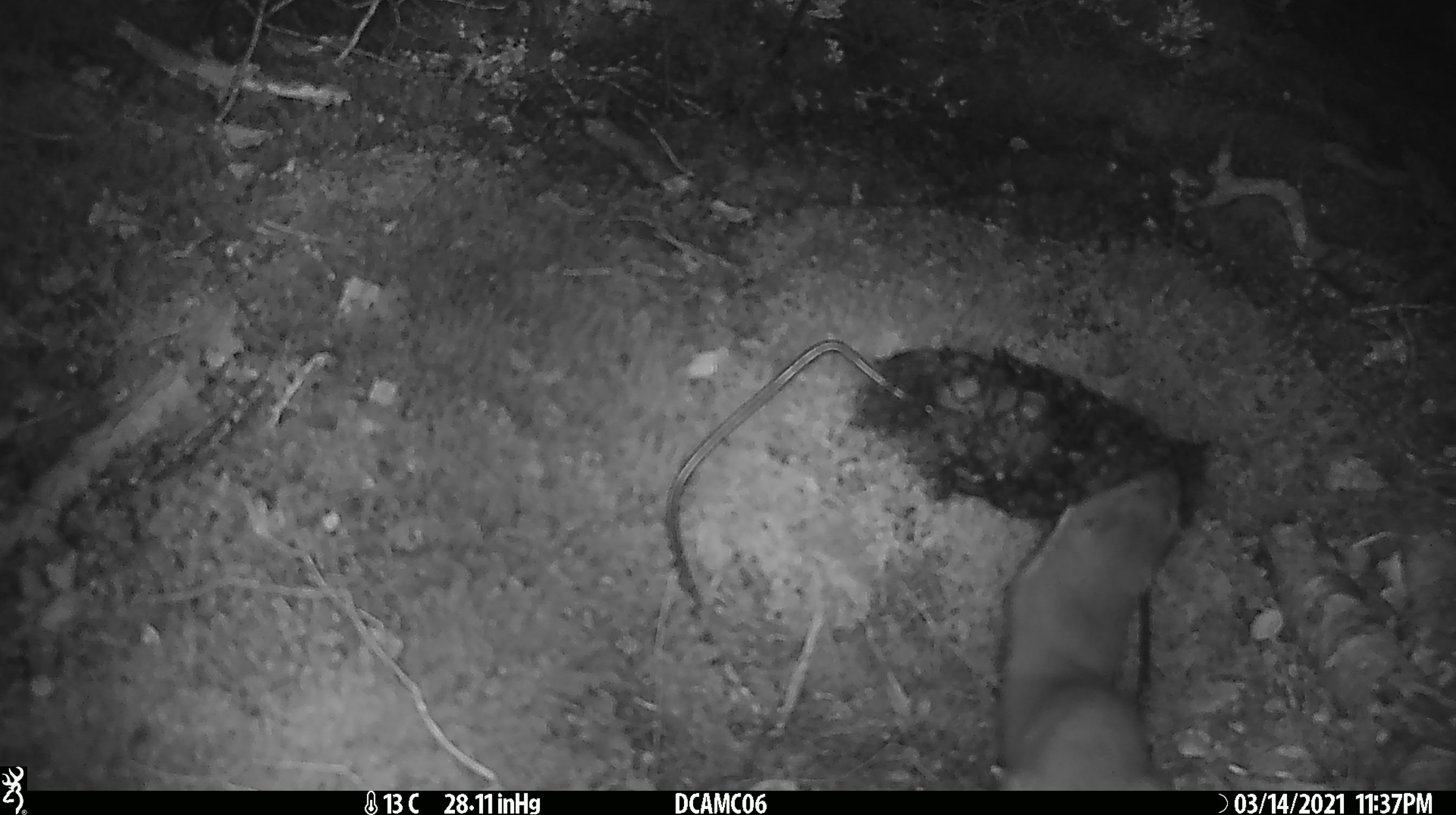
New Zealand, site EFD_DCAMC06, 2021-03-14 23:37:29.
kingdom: Animalia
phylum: Chordata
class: Mammalia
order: Carnivora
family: Mustelidae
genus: Mustela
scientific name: Mustela erminea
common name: stoat